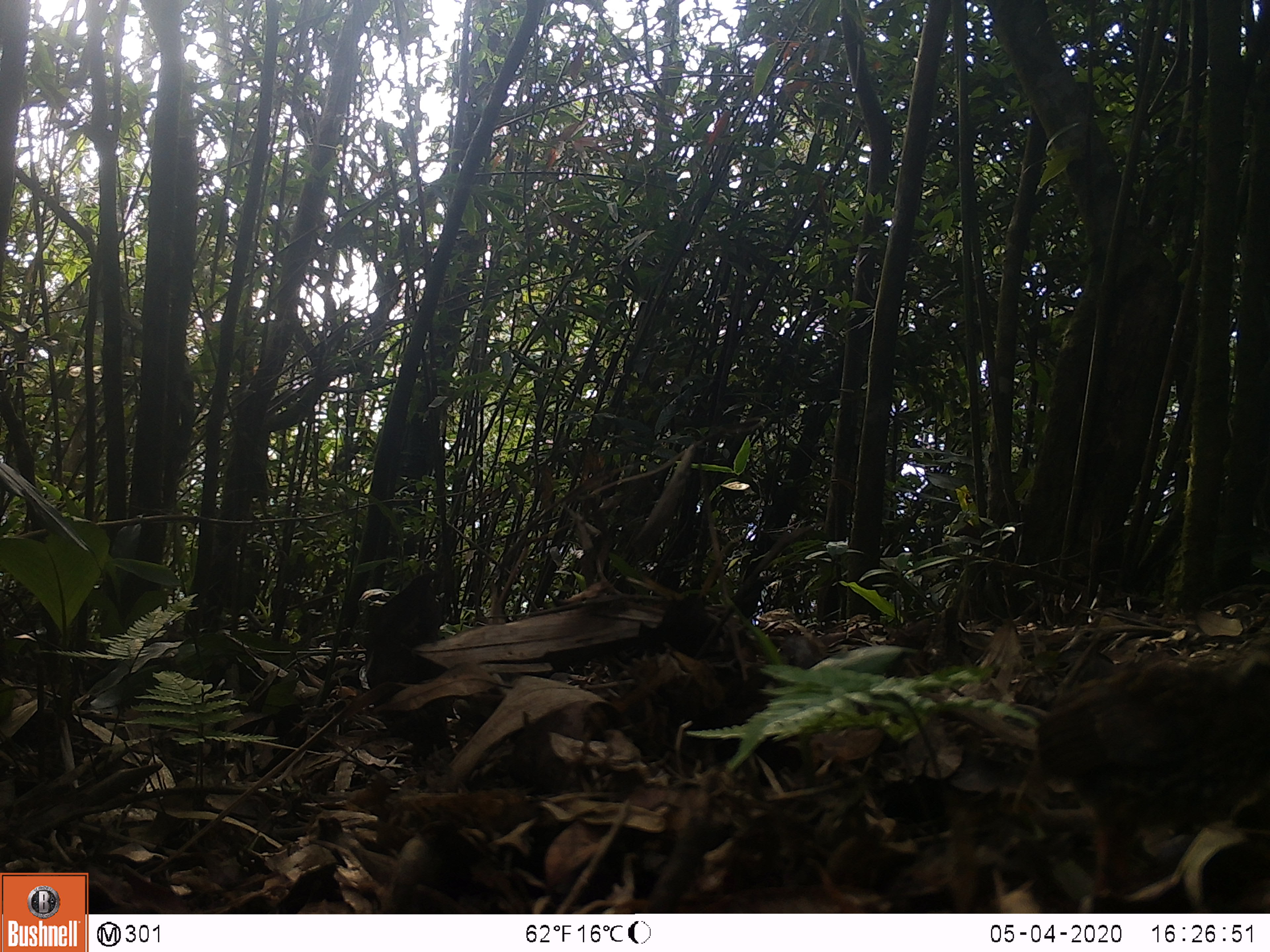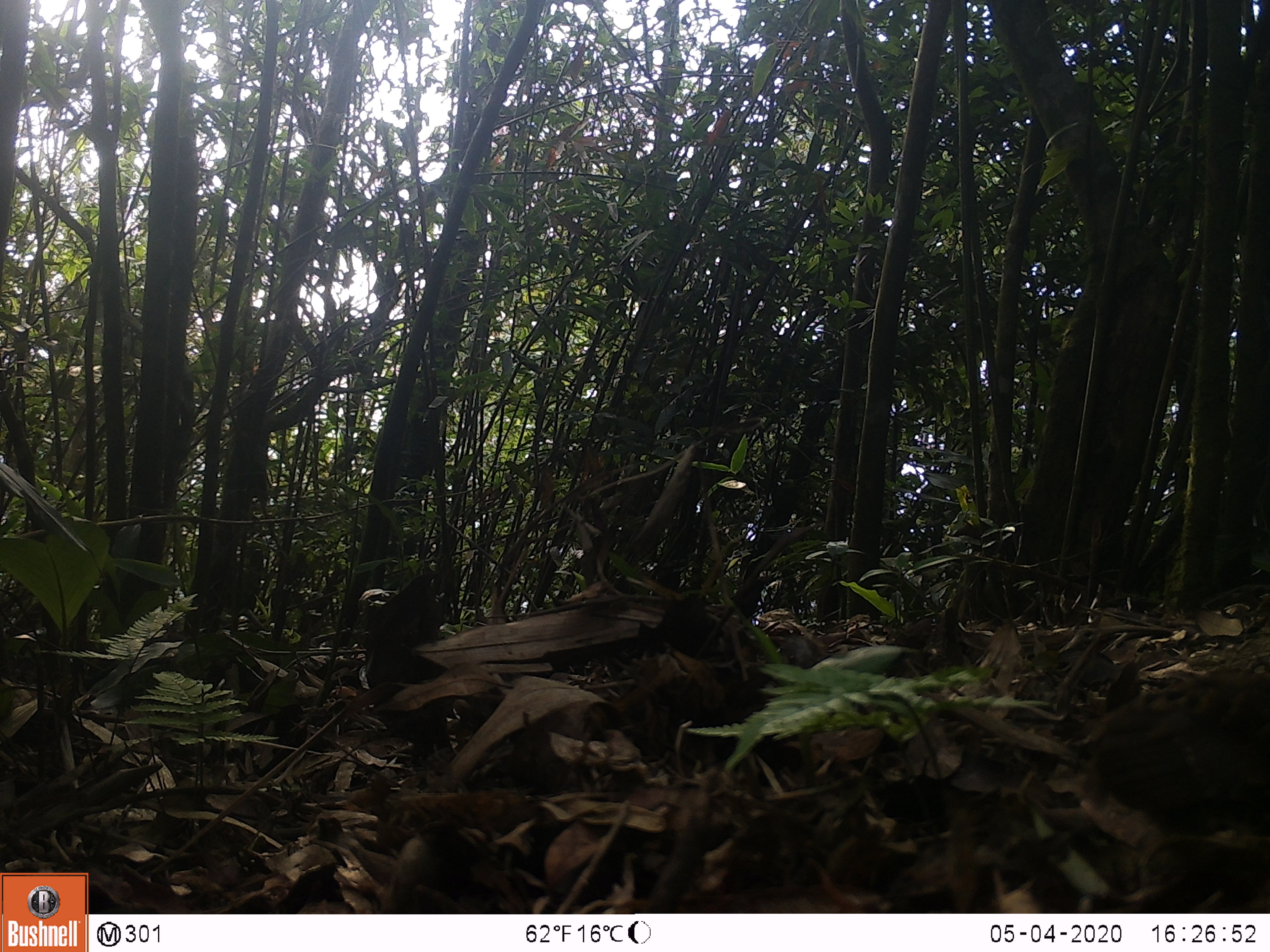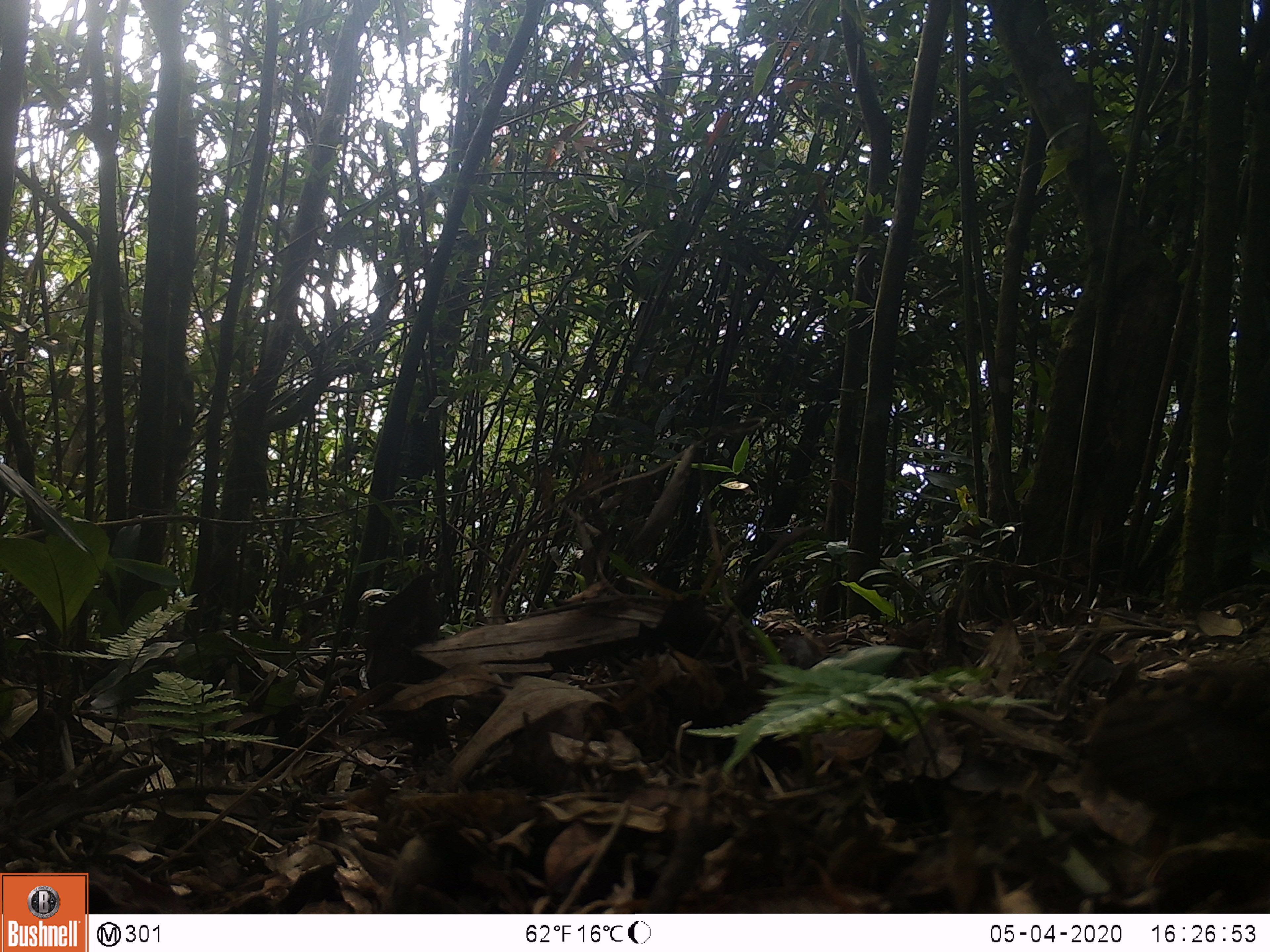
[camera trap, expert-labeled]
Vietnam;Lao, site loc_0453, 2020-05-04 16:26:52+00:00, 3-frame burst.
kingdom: Animalia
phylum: Chordata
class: Aves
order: Galliformes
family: Phasianidae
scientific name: Phasianidae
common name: partridge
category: unidentified partridge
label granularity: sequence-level